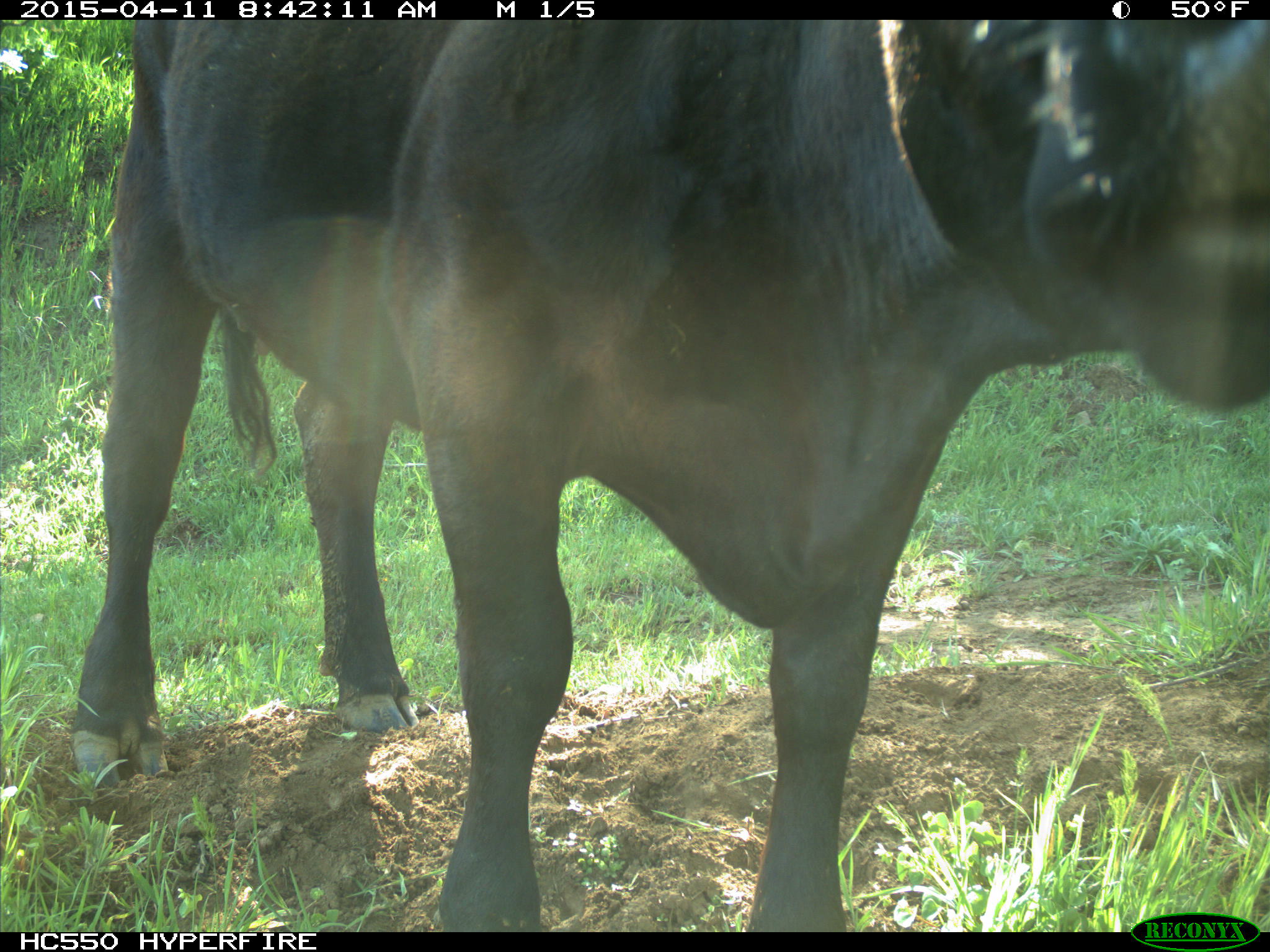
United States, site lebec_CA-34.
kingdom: Animalia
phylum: Chordata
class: Mammalia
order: Artiodactyla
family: Bovidae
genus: Bos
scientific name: Bos taurus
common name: domestic cow